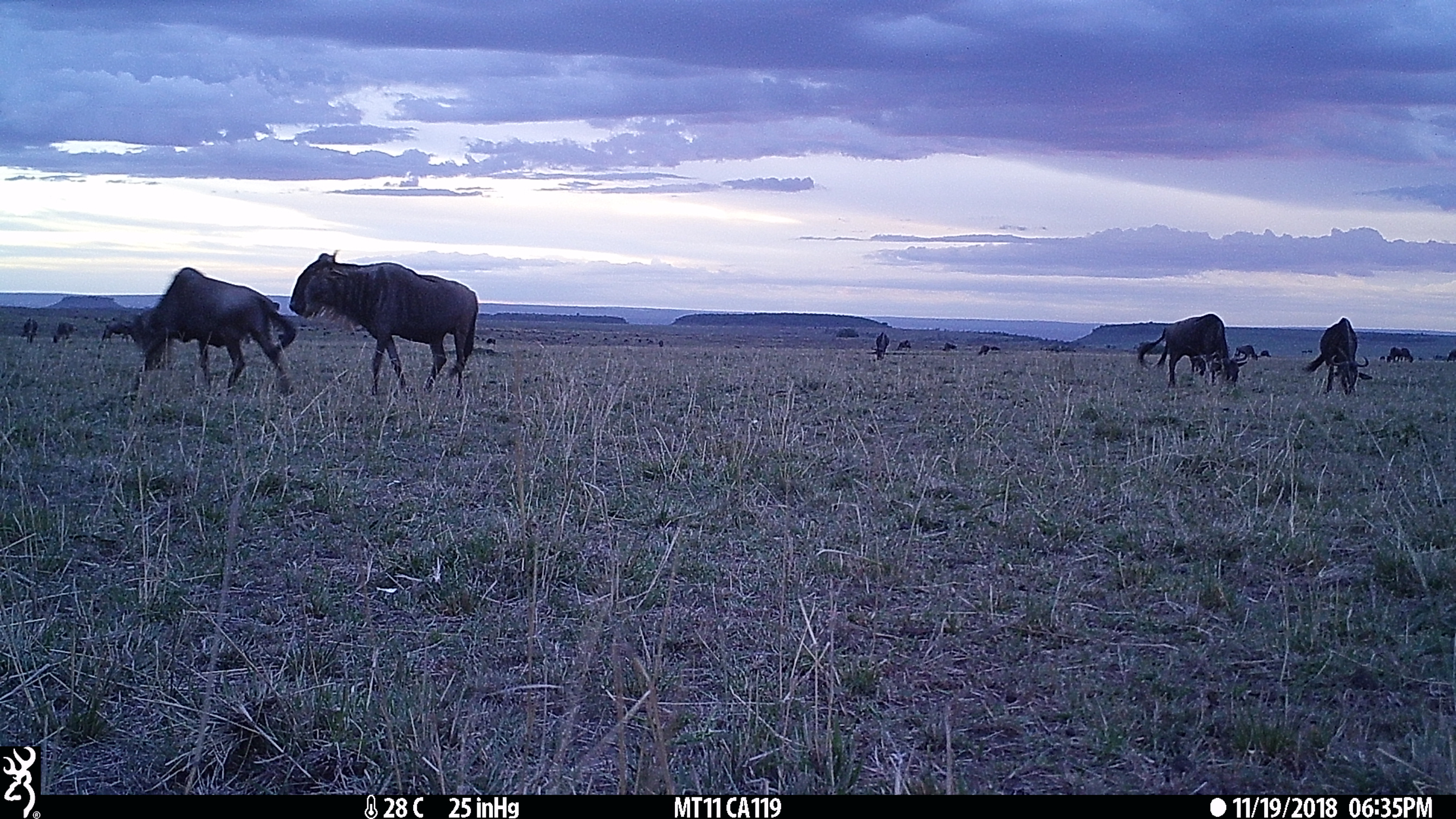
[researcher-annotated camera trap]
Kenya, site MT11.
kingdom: Animalia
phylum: Chordata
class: Mammalia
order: Artiodactyla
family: Bovidae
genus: Connochaetes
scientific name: Connochaetes taurinus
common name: blue wildebeest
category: wildebeest